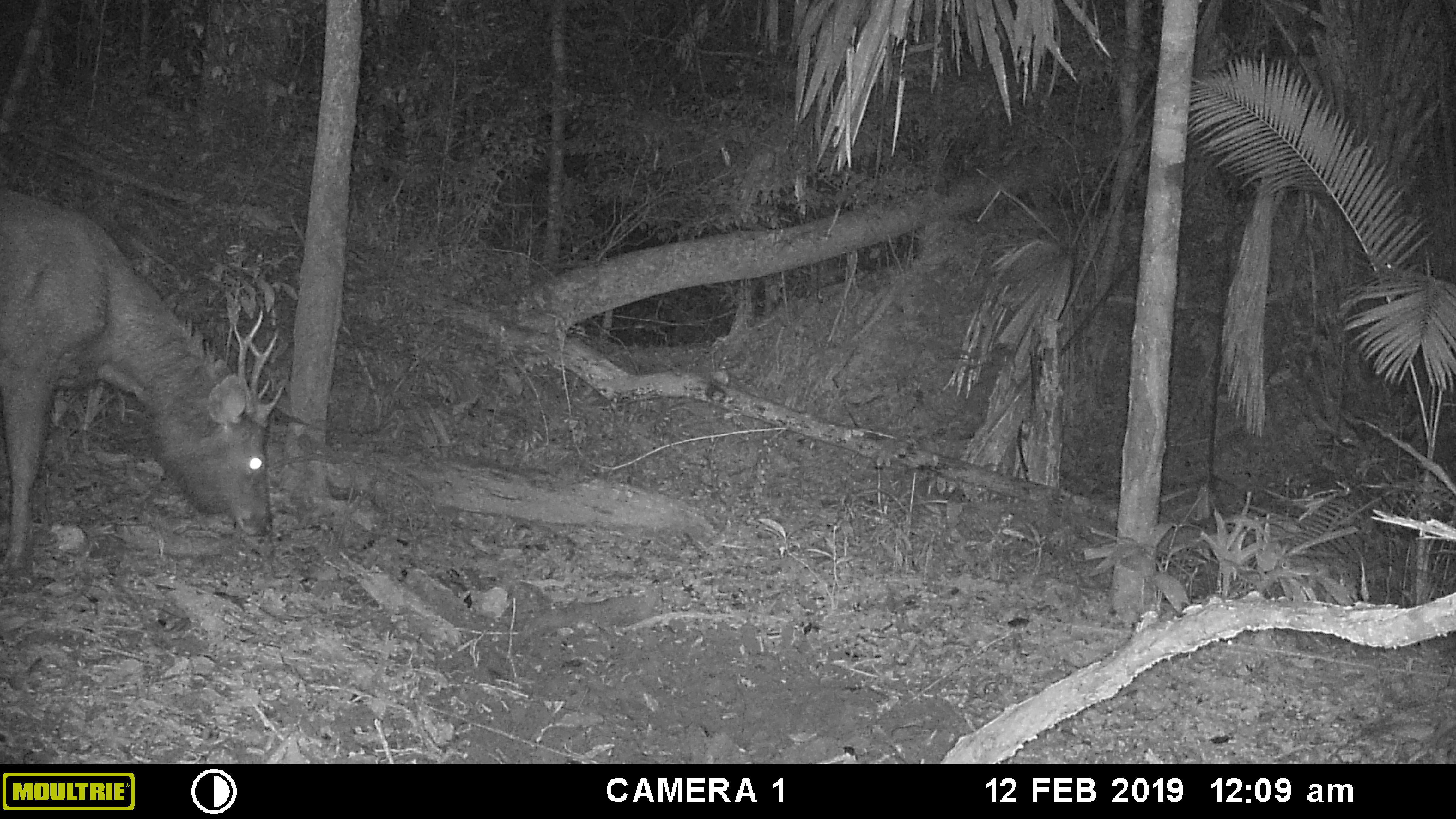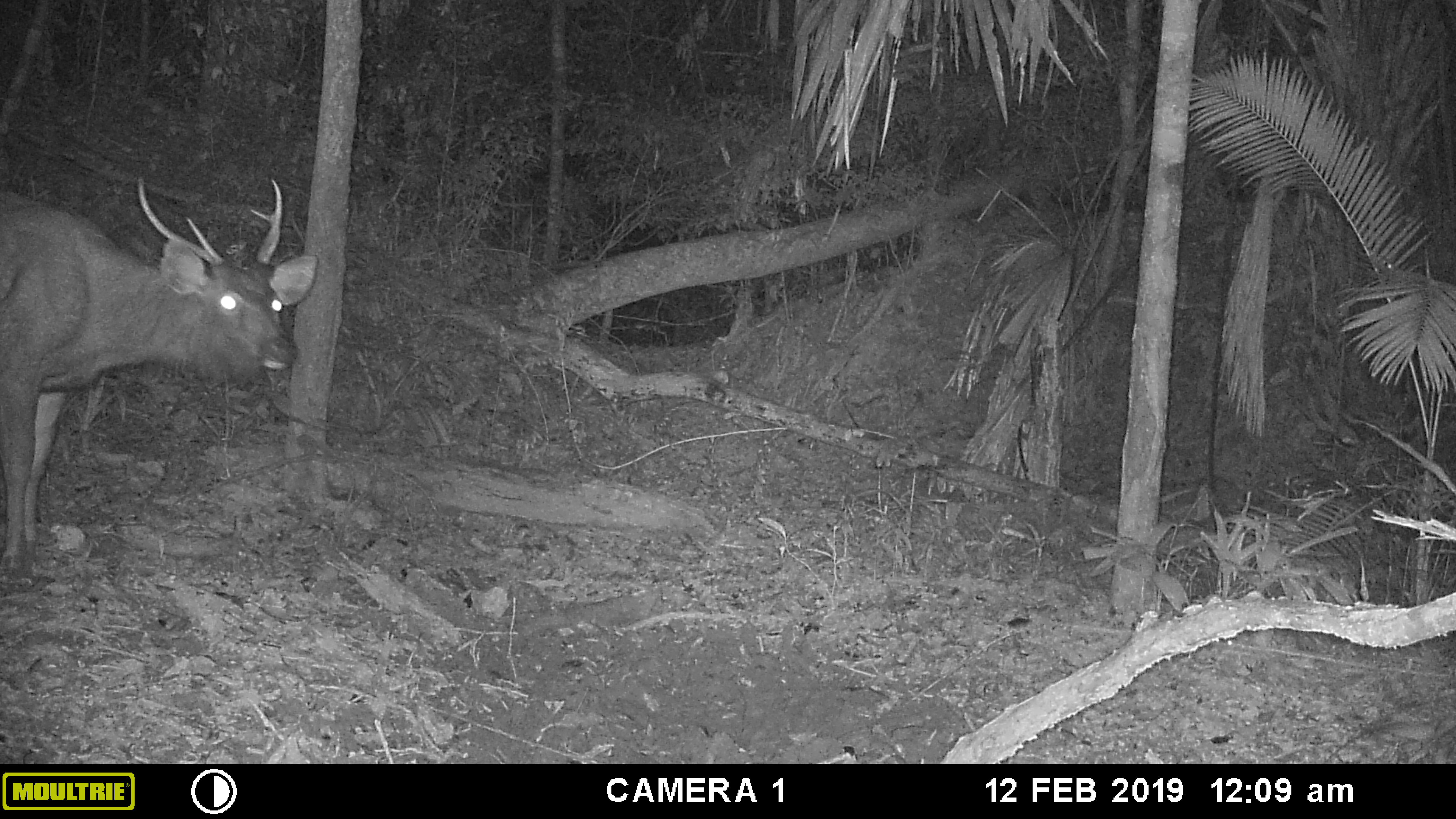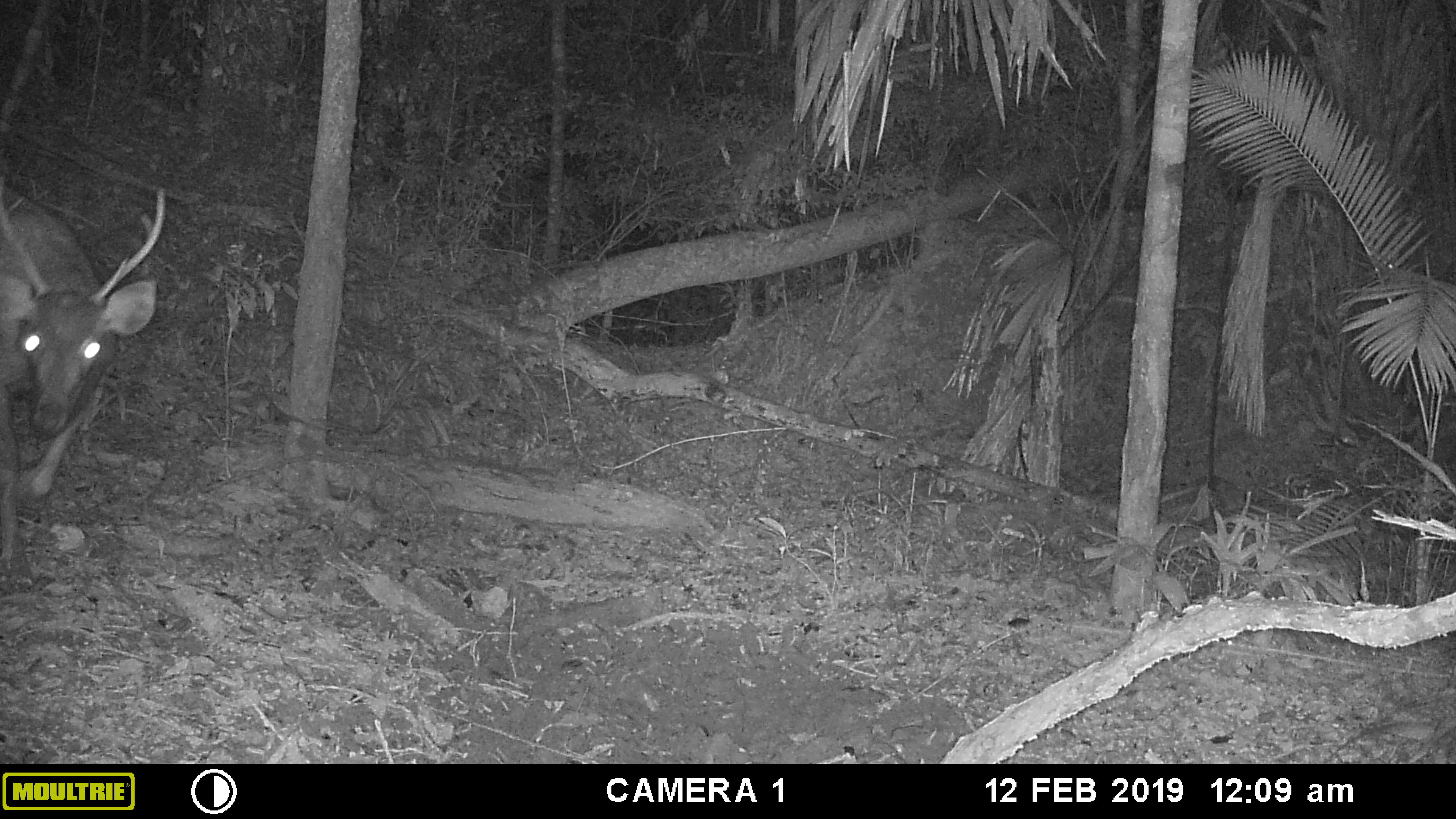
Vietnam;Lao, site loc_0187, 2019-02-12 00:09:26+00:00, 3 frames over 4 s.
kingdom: Animalia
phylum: Chordata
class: Mammalia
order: Artiodactyla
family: Cervidae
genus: Rusa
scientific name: Rusa unicolor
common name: sambar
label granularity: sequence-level